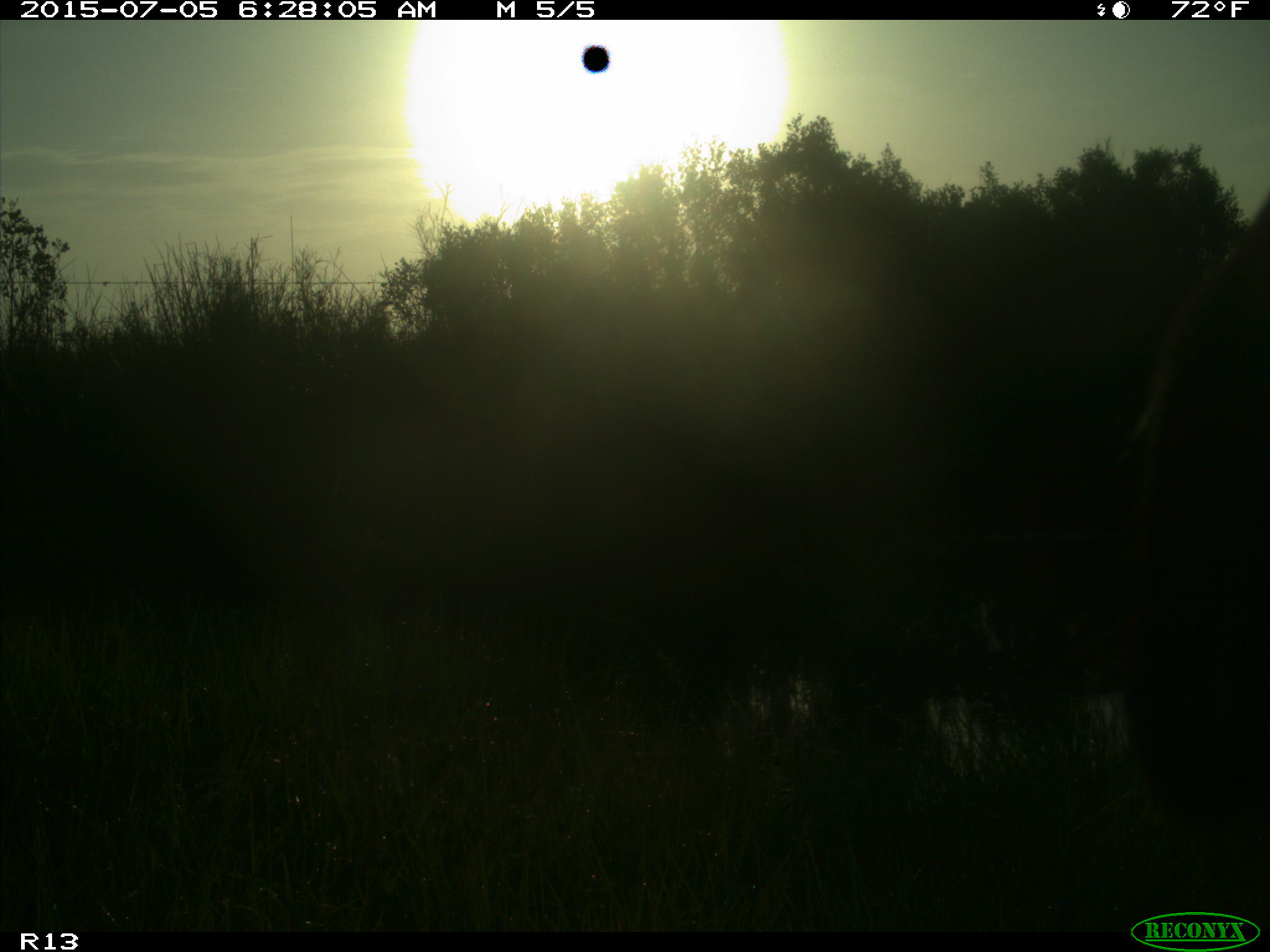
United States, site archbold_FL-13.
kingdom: Animalia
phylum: Chordata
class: Mammalia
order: Artiodactyla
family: Bovidae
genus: Bos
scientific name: Bos taurus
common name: domestic cow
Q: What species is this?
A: Bos taurus (domestic cow).